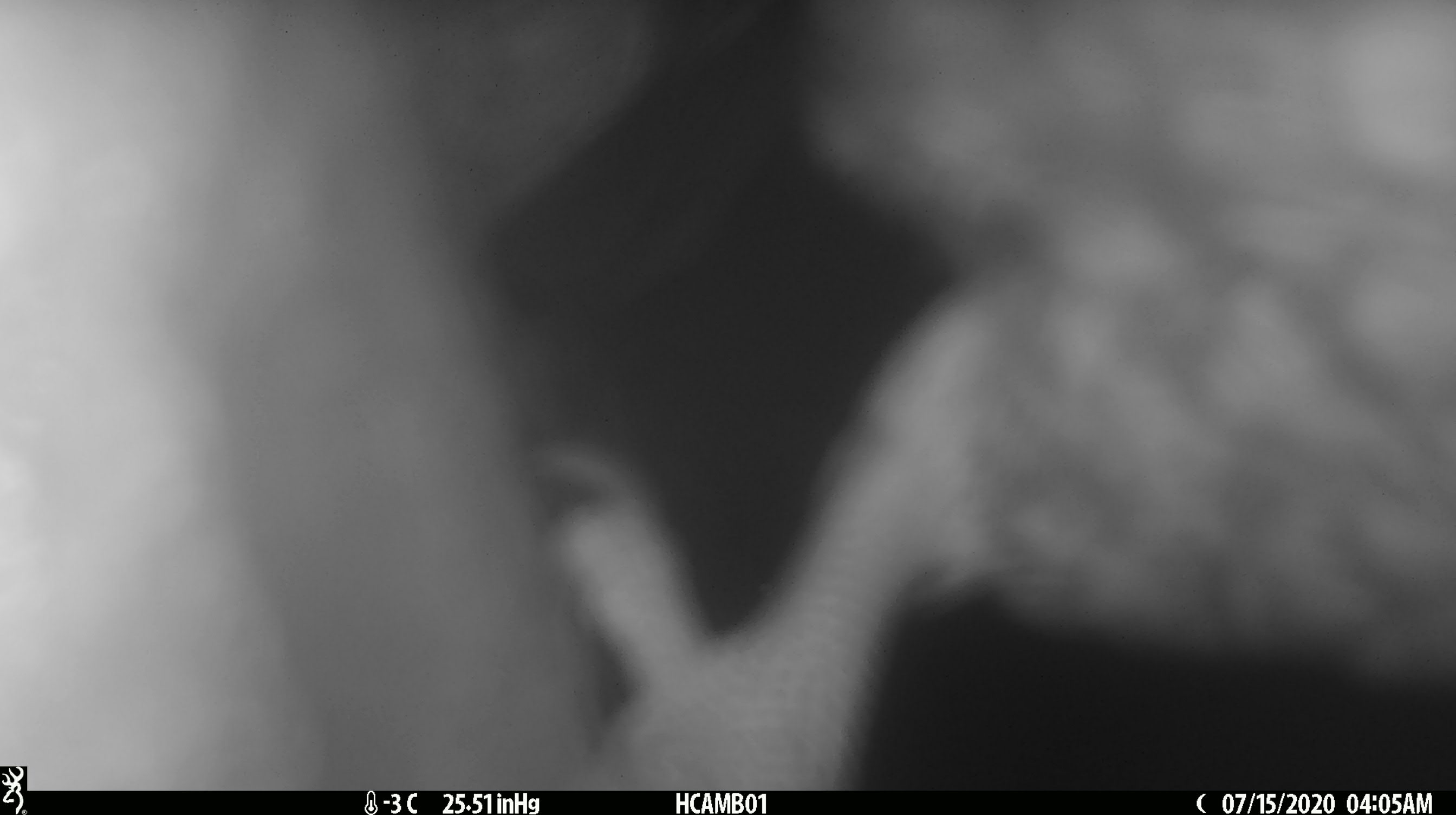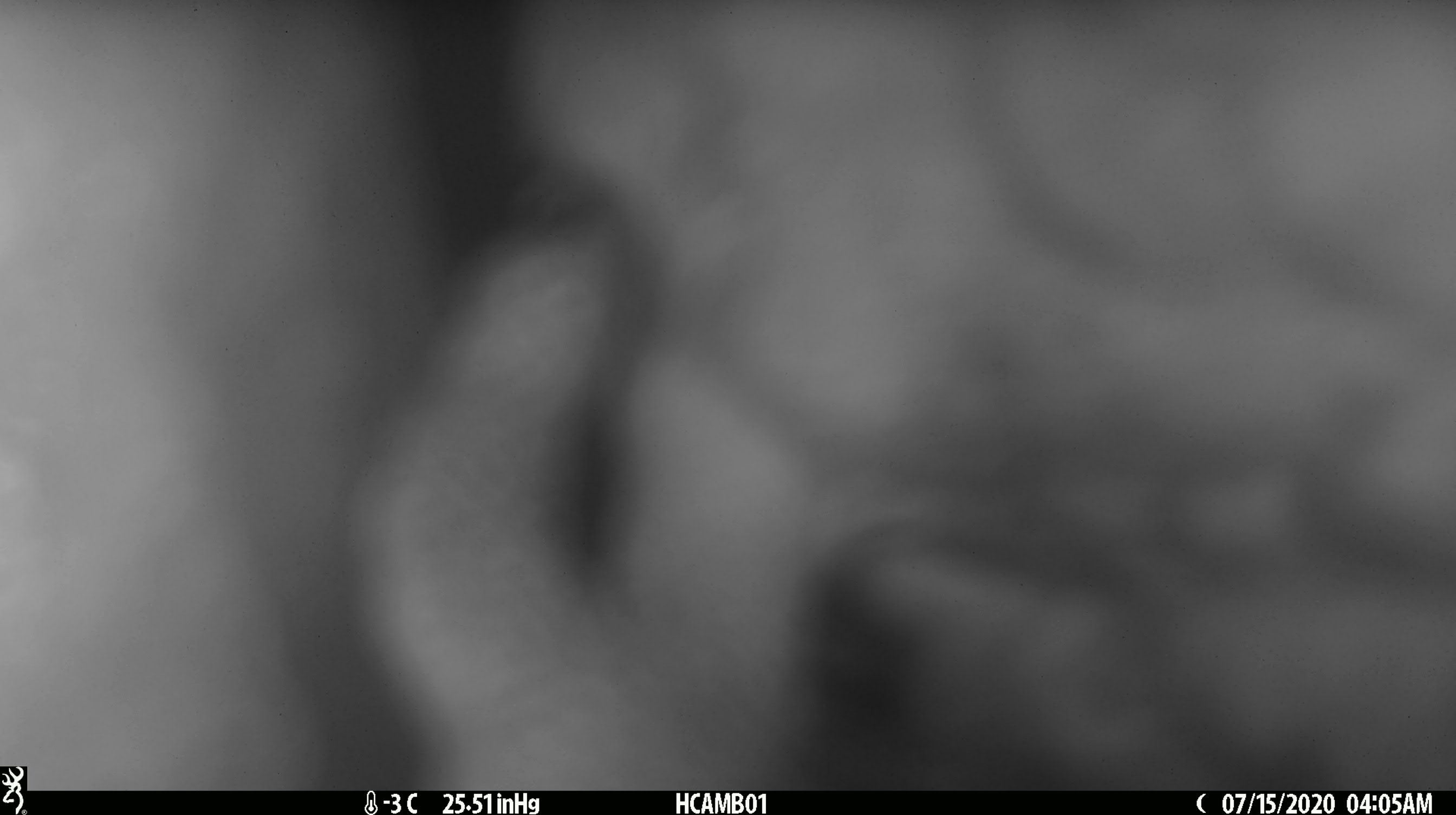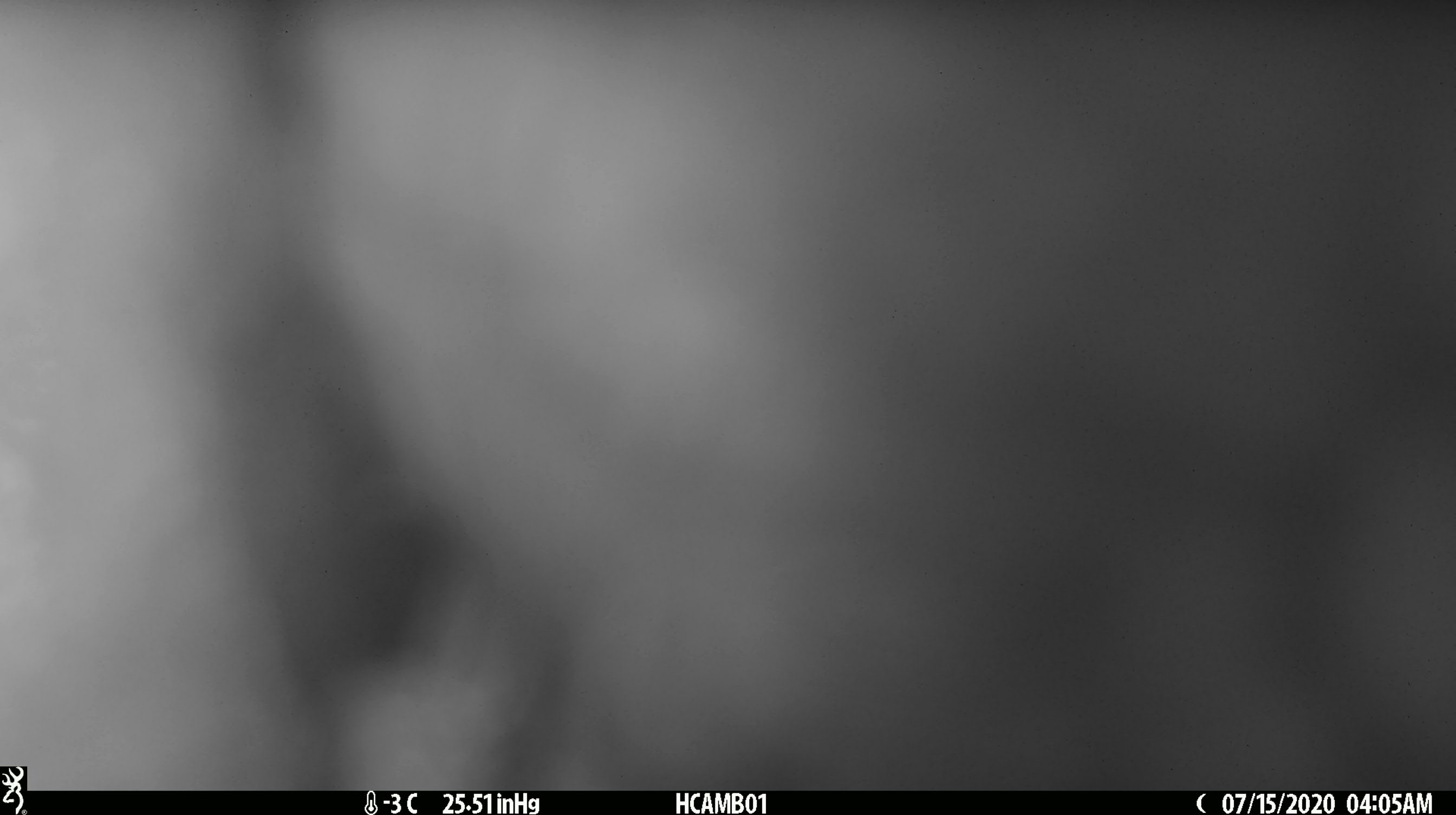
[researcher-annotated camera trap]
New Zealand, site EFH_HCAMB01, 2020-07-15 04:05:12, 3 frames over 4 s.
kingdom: Animalia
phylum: Chordata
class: Aves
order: Psittaciformes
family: Strigopidae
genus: Nestor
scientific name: Nestor notabilis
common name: kea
Kea (Nestor notabilis).